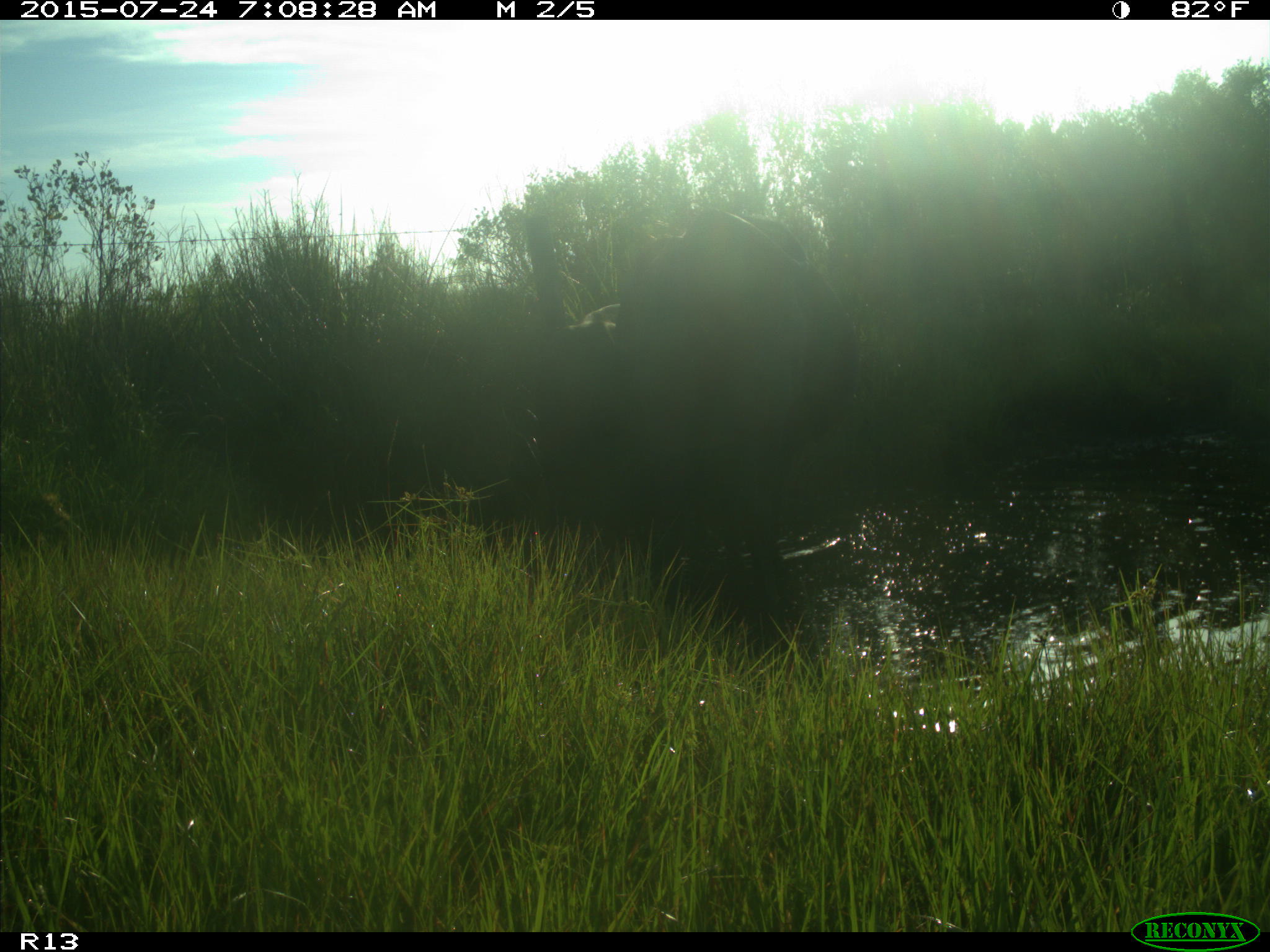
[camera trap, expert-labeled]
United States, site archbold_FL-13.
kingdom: Animalia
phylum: Chordata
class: Mammalia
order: Artiodactyla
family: Bovidae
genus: Bos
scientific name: Bos taurus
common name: domestic cow